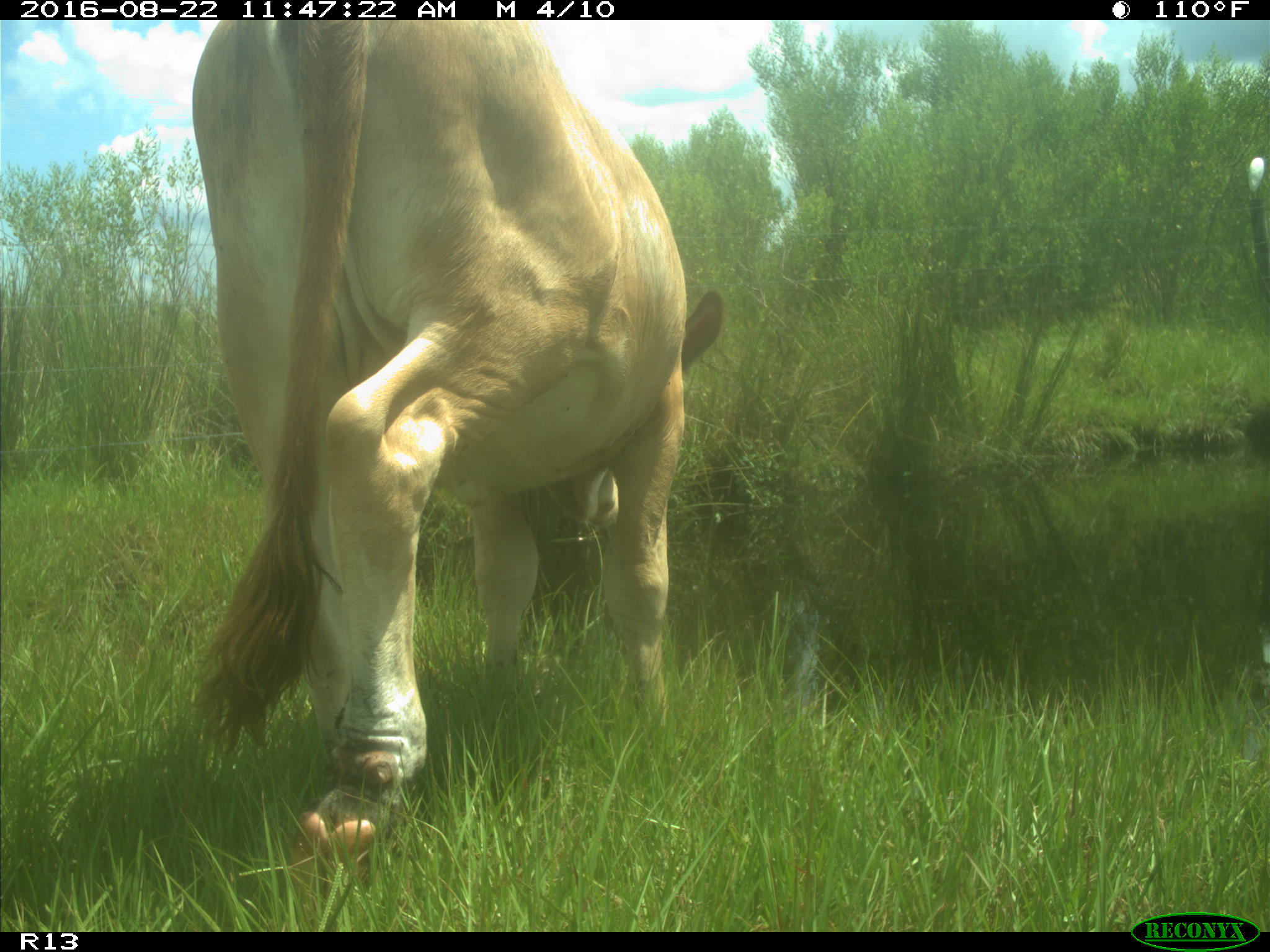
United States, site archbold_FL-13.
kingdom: Animalia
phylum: Chordata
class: Mammalia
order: Artiodactyla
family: Bovidae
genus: Bos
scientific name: Bos taurus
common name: domestic cow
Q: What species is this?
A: Bos taurus (domestic cow).